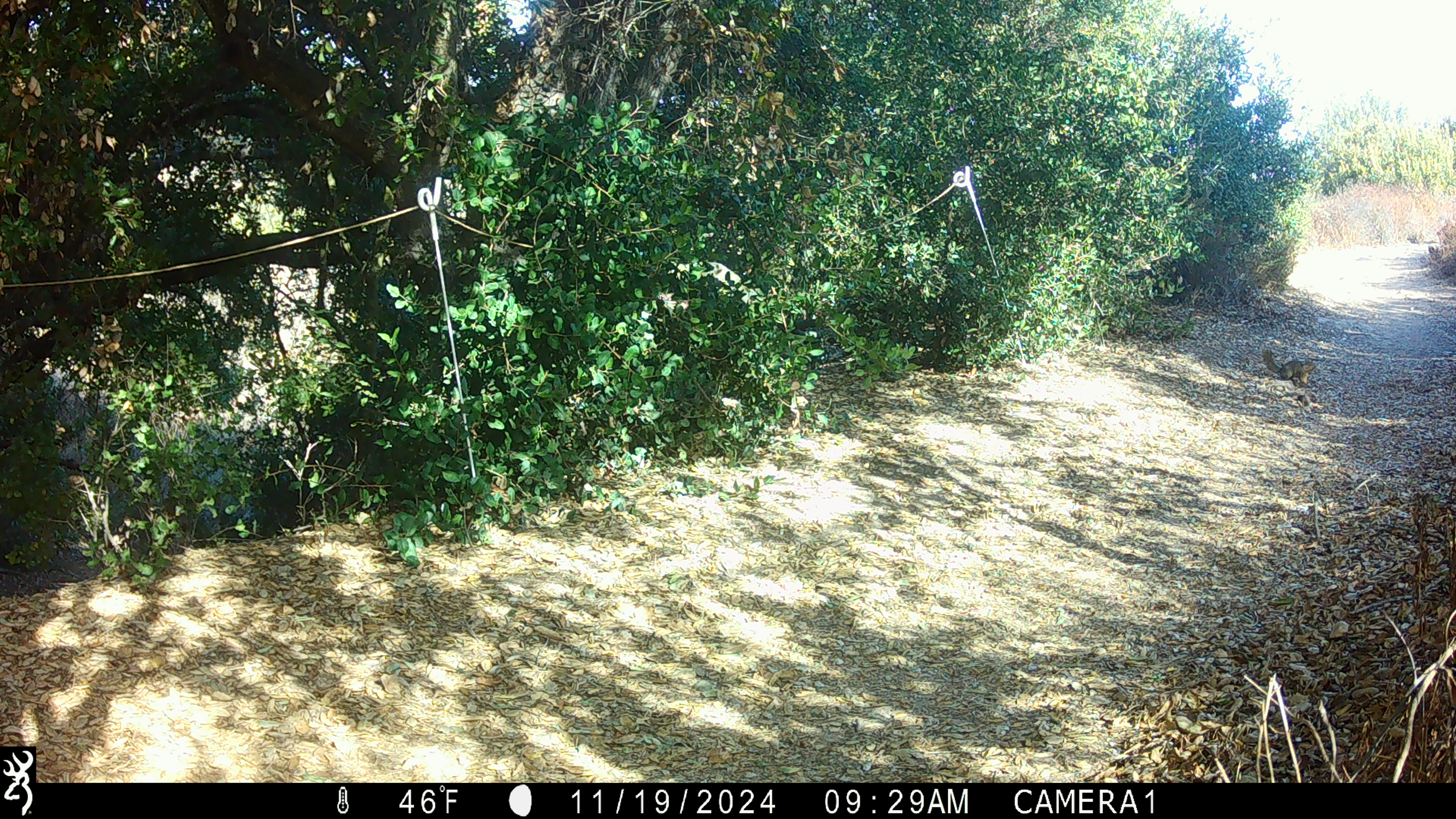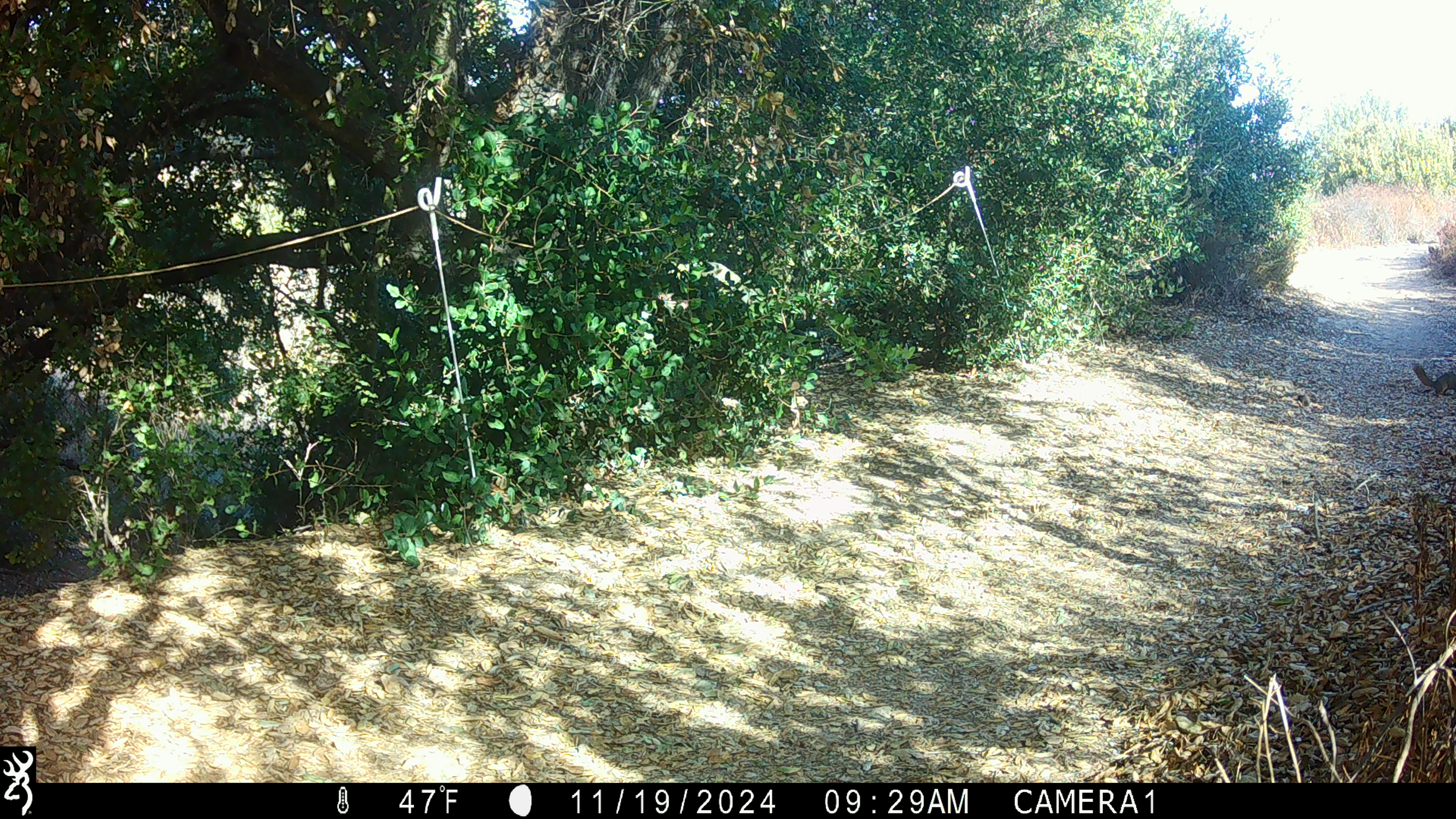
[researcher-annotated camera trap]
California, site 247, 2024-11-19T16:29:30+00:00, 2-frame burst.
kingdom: Animalia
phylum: Chordata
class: Mammalia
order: Rodentia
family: Sciuridae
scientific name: Sciuridae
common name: squirrel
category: unknown squirrel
Unknown squirrel (squirrel) (Sciuridae).